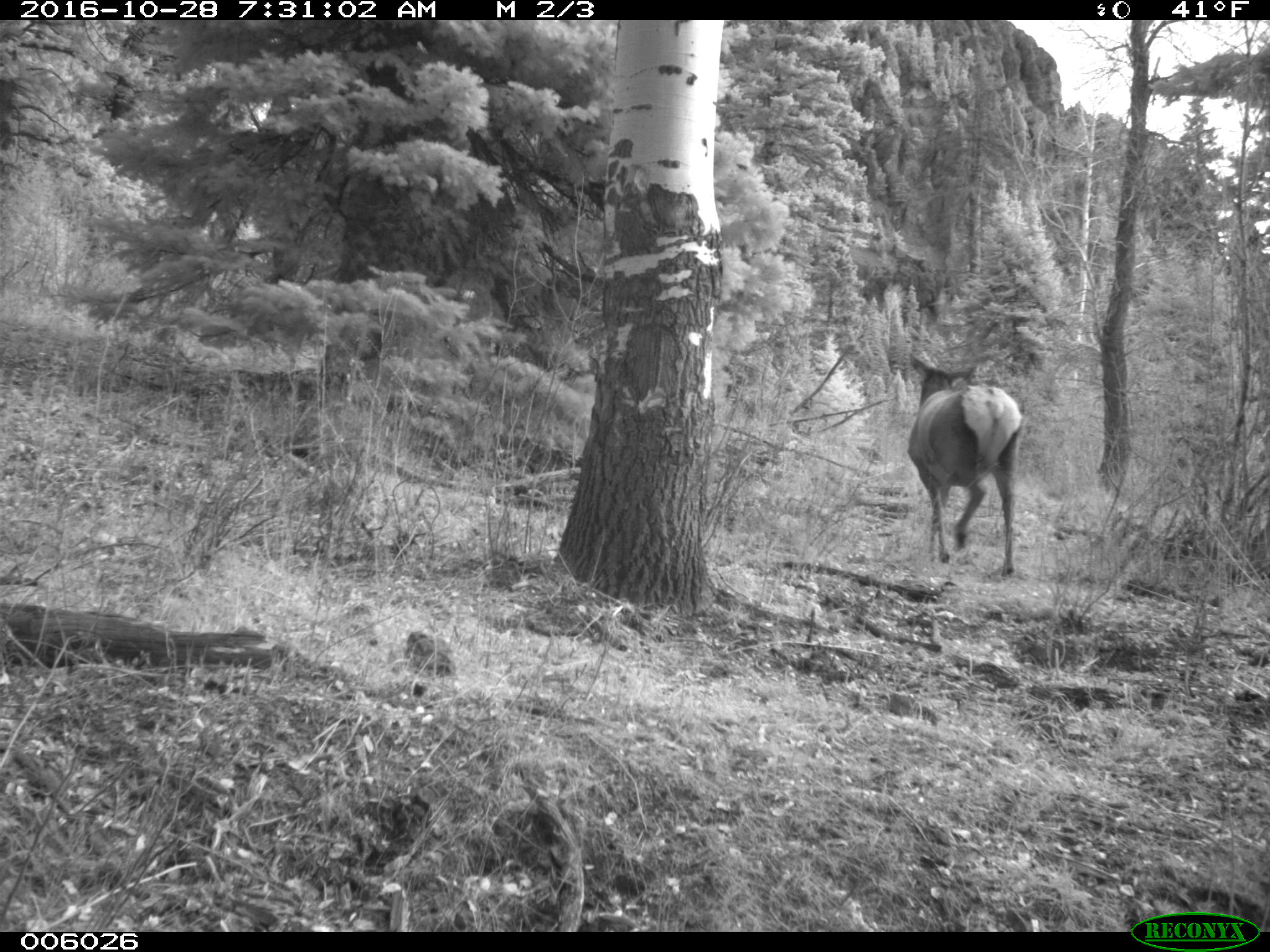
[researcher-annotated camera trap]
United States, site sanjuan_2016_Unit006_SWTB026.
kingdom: Animalia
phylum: Chordata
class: Mammalia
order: Artiodactyla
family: Cervidae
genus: Cervus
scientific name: Cervus elaphus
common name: red deer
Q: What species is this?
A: Cervus elaphus (red deer).